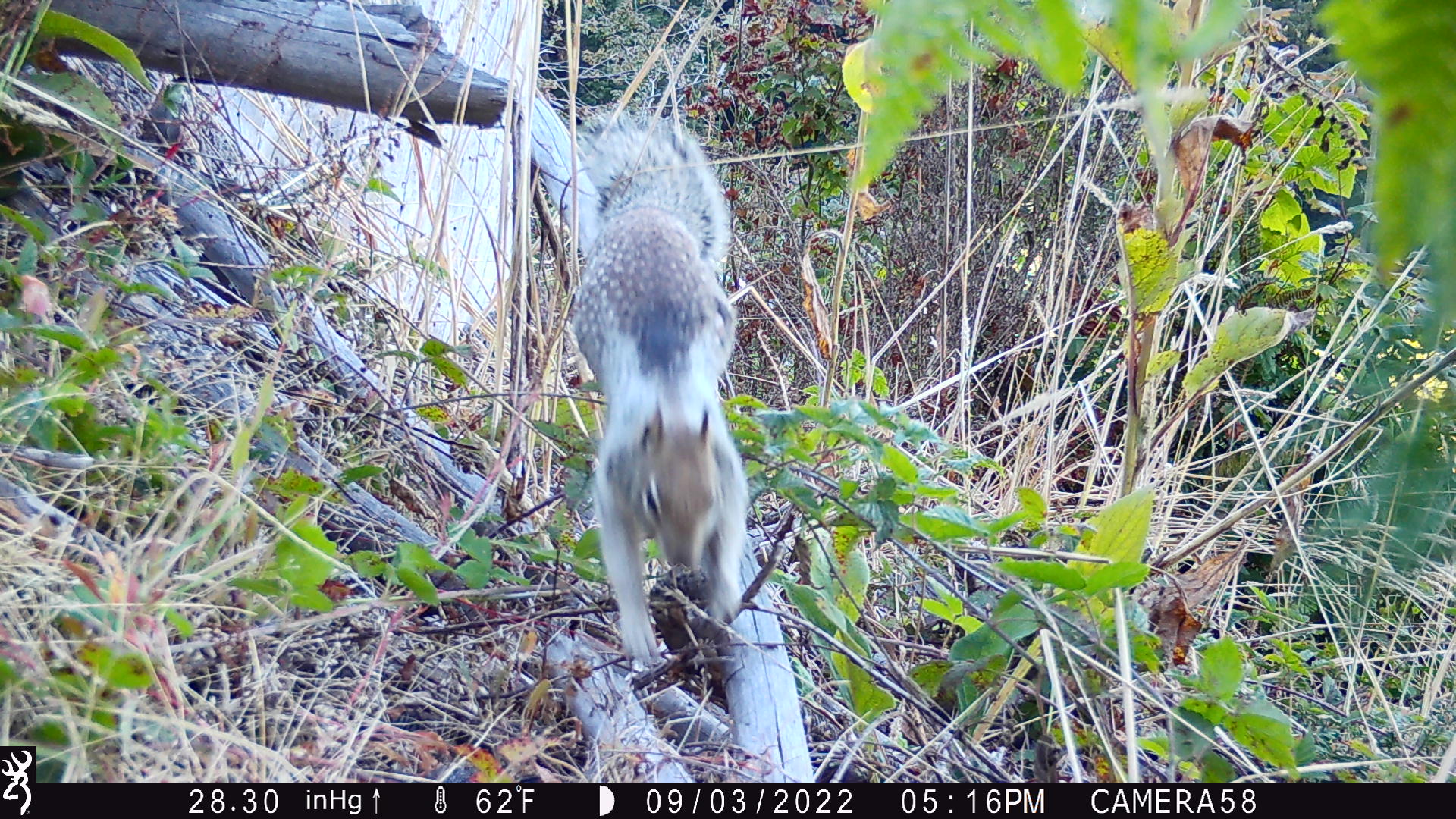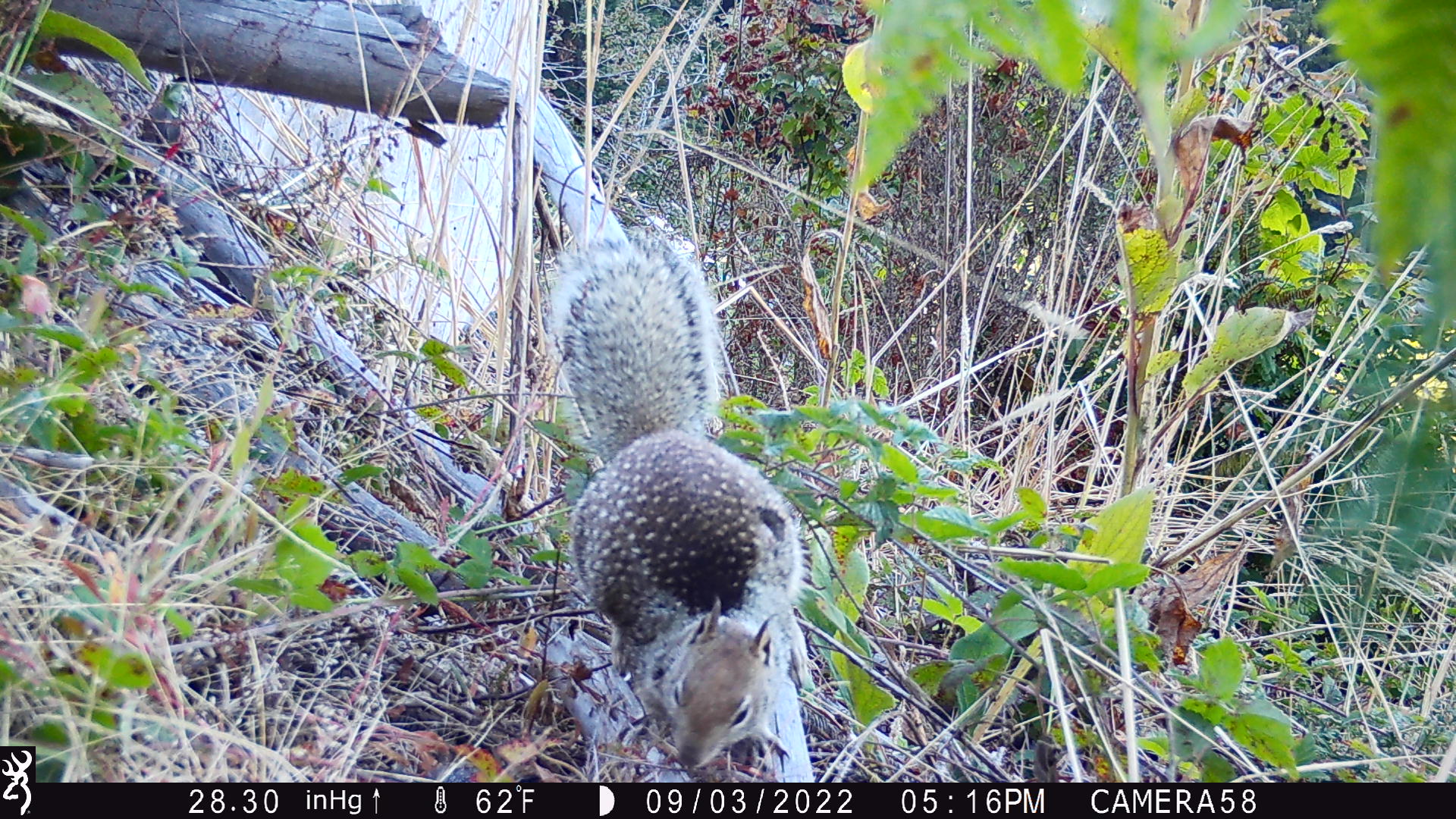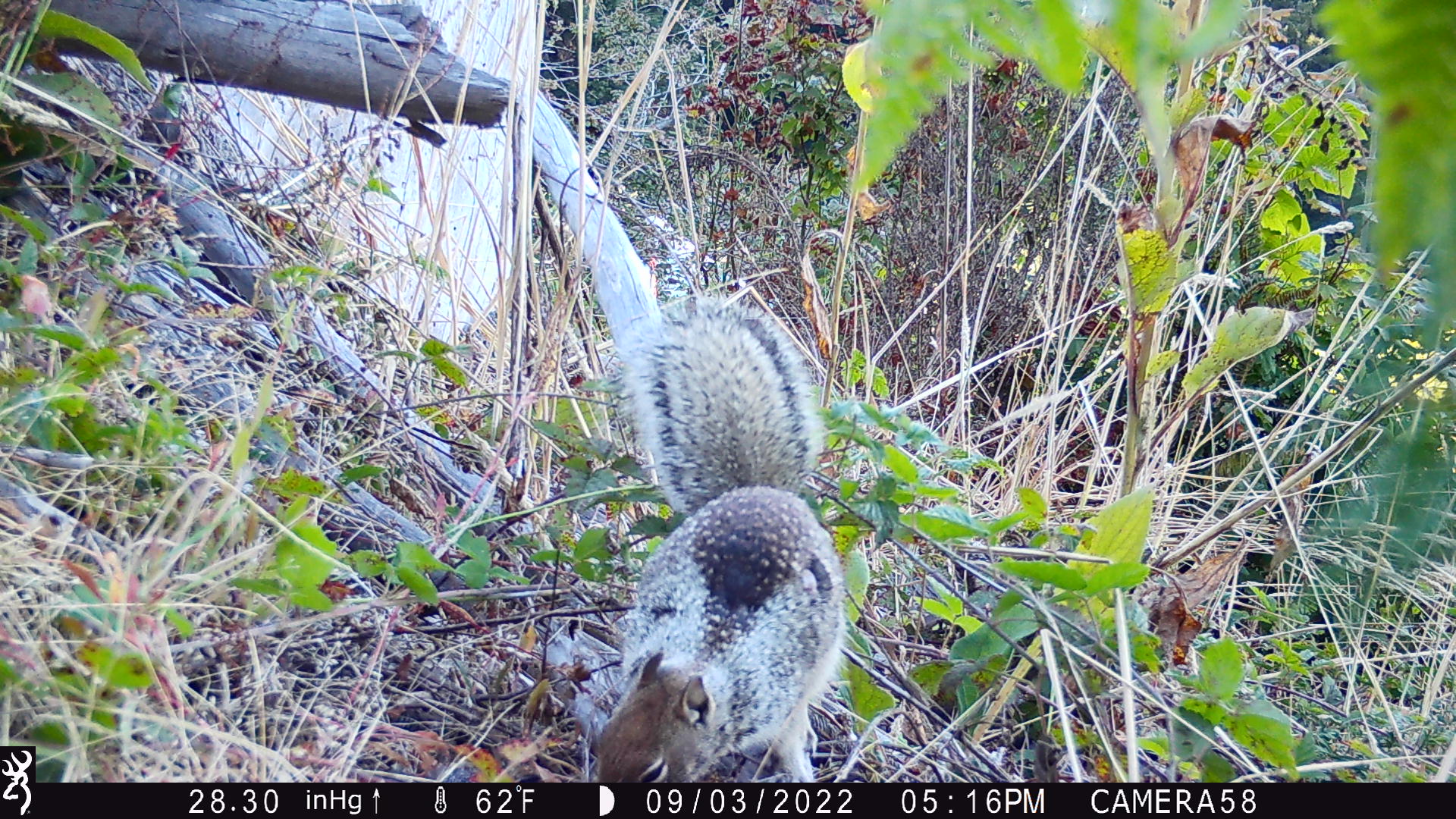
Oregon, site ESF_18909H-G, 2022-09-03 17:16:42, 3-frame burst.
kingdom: Animalia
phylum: Chordata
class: Mammalia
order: Rodentia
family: Sciuridae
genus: Otospermophilus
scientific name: Otospermophilus beecheyi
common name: california ground squirrel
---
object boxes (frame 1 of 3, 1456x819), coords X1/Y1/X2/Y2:
california ground squirrel: 553/104/760/687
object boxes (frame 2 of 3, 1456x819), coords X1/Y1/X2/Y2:
california ground squirrel: 526/223/824/776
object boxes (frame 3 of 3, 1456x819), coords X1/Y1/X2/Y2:
california ground squirrel: 581/285/859/776